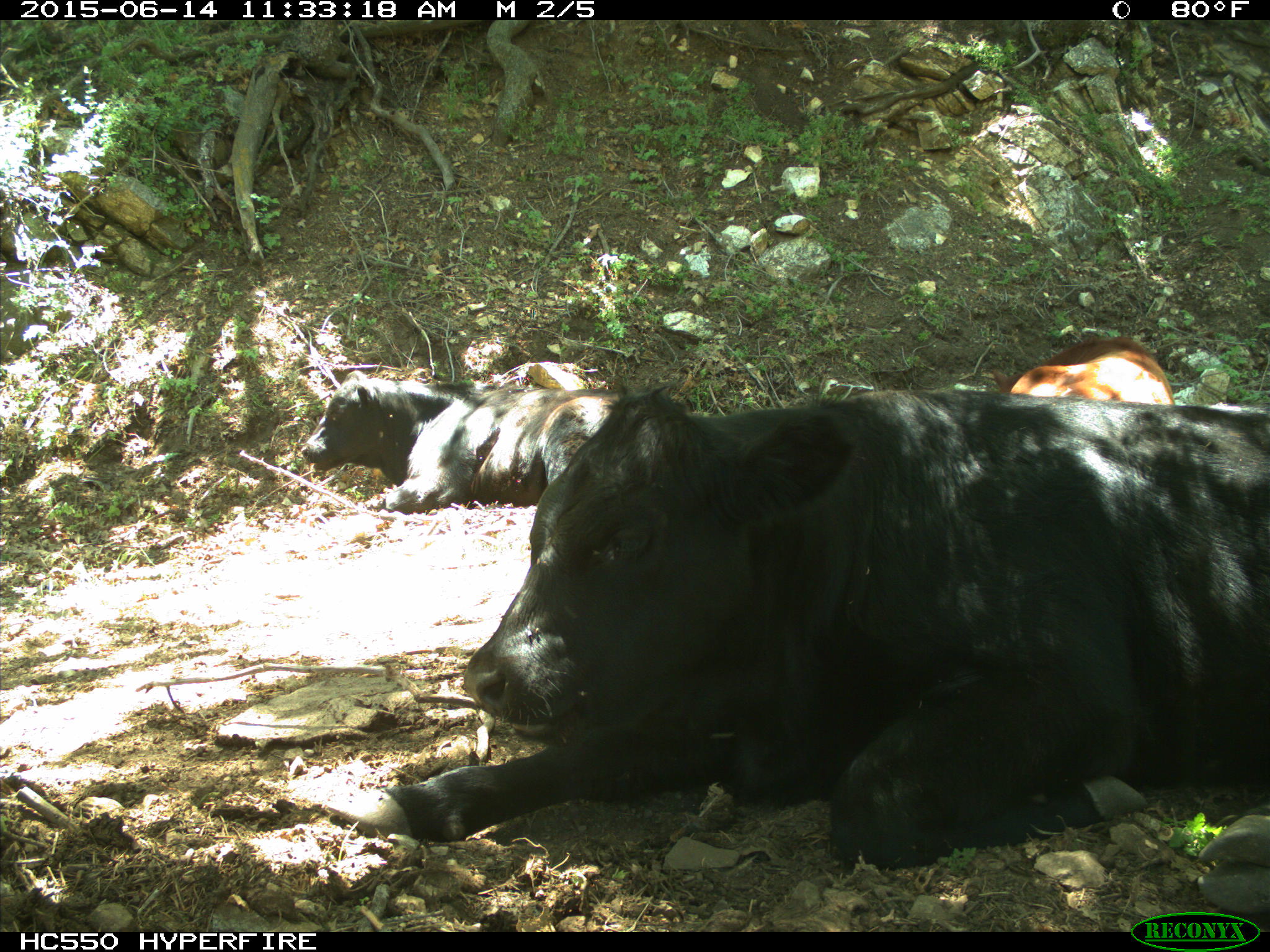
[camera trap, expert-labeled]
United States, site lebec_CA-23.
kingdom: Animalia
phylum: Chordata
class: Mammalia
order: Artiodactyla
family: Bovidae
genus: Bos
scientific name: Bos taurus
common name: domestic cow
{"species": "Bos taurus (domestic cow)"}